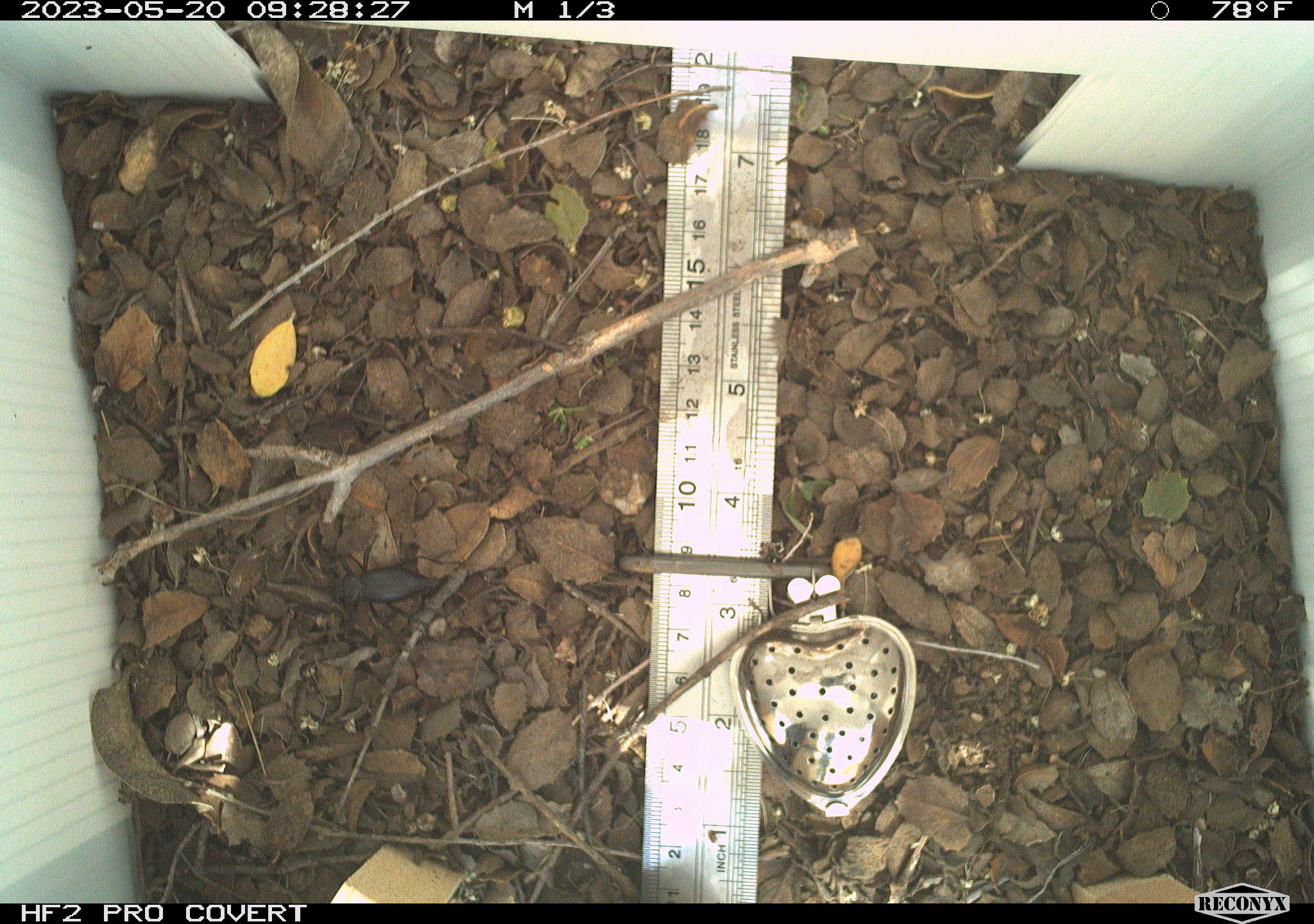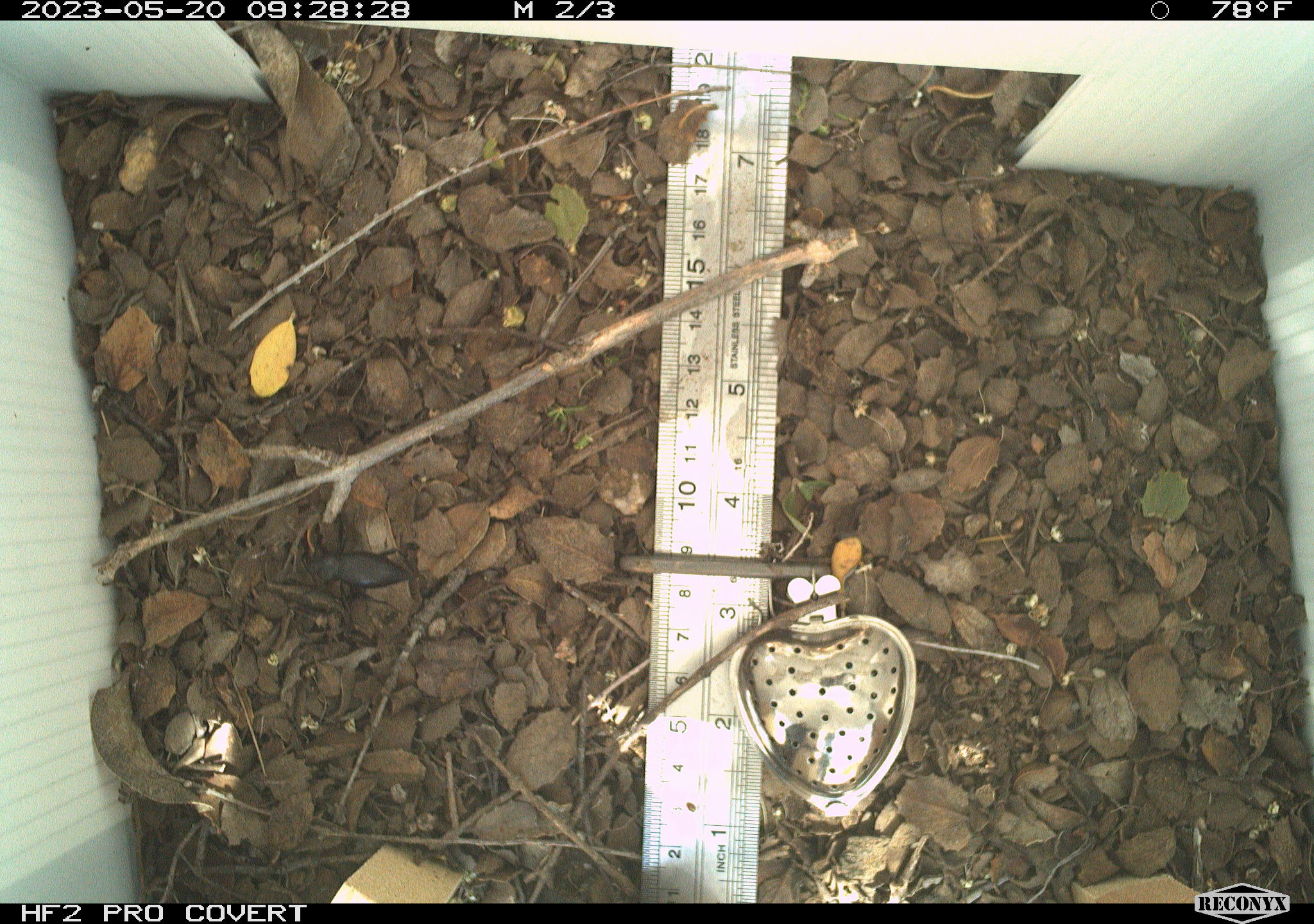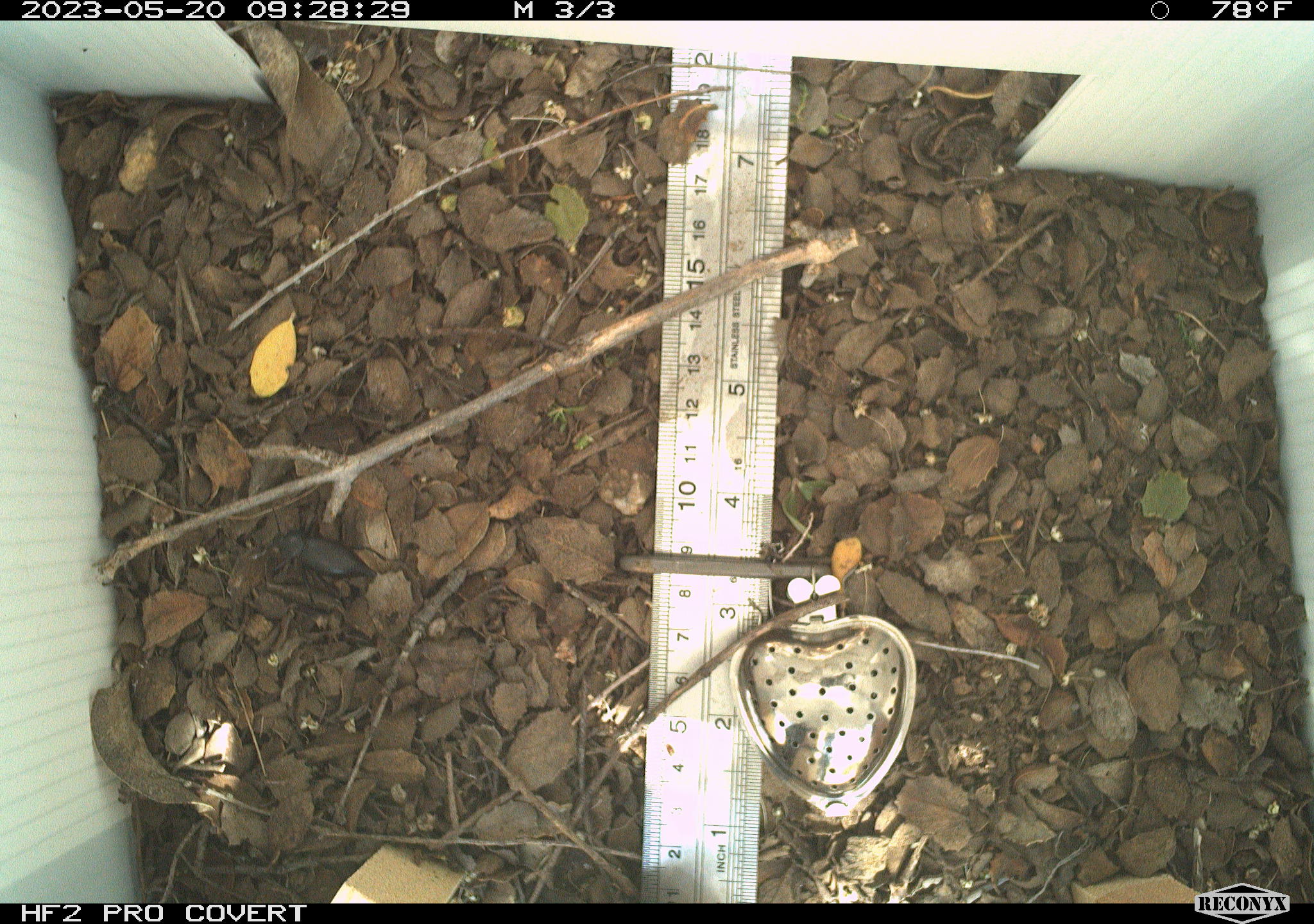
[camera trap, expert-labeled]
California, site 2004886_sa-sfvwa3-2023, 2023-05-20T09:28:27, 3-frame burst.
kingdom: Animalia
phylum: Arthropoda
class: Insecta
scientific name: Insecta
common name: insect